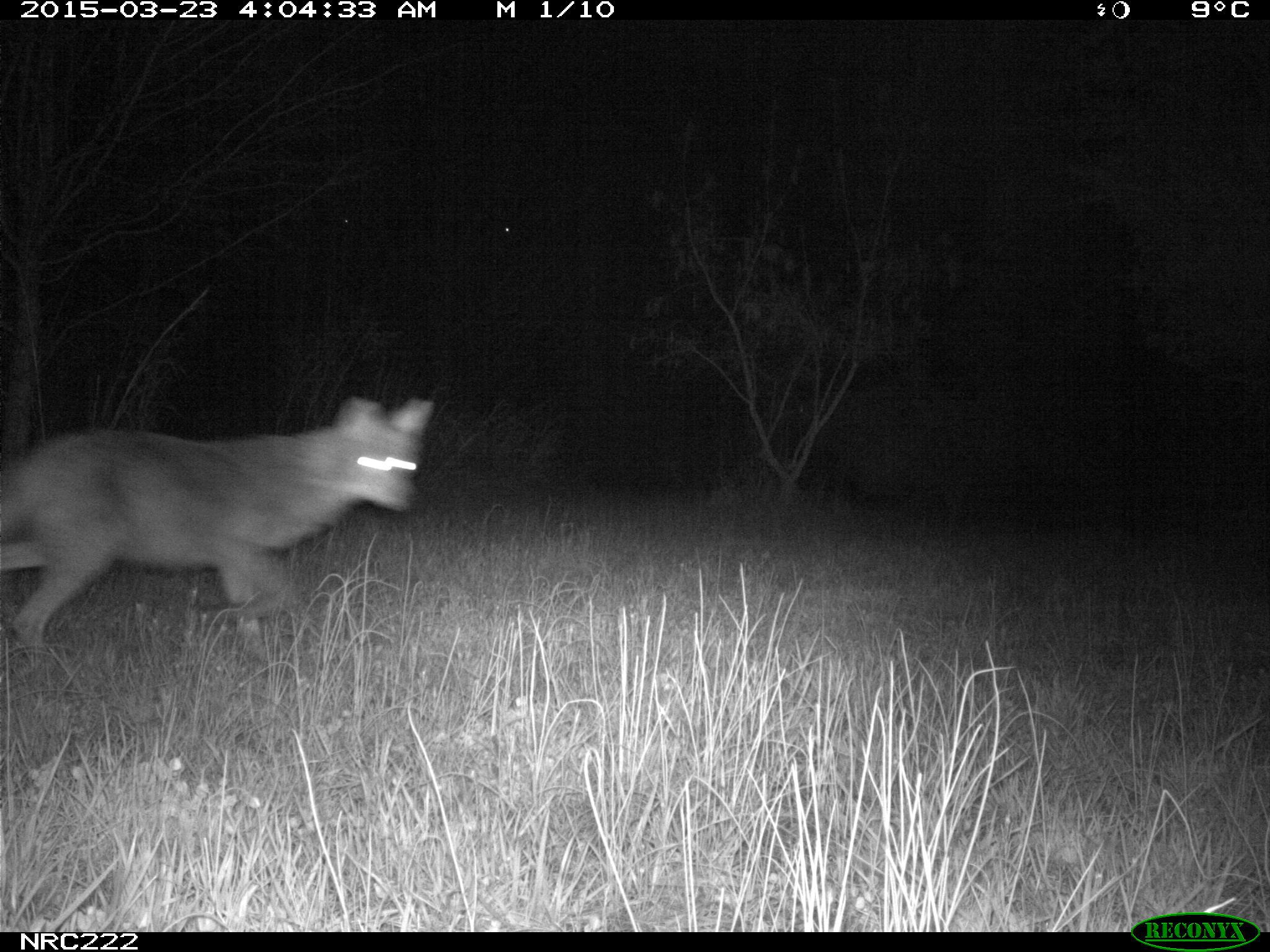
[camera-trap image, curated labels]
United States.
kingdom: Animalia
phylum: Chordata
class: Mammalia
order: Carnivora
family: Canidae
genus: Canis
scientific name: Canis latrans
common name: coyote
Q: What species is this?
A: Coyote (Canis latrans).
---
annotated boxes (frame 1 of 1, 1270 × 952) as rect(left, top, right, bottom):
Coyote: rect(0, 384, 437, 675)